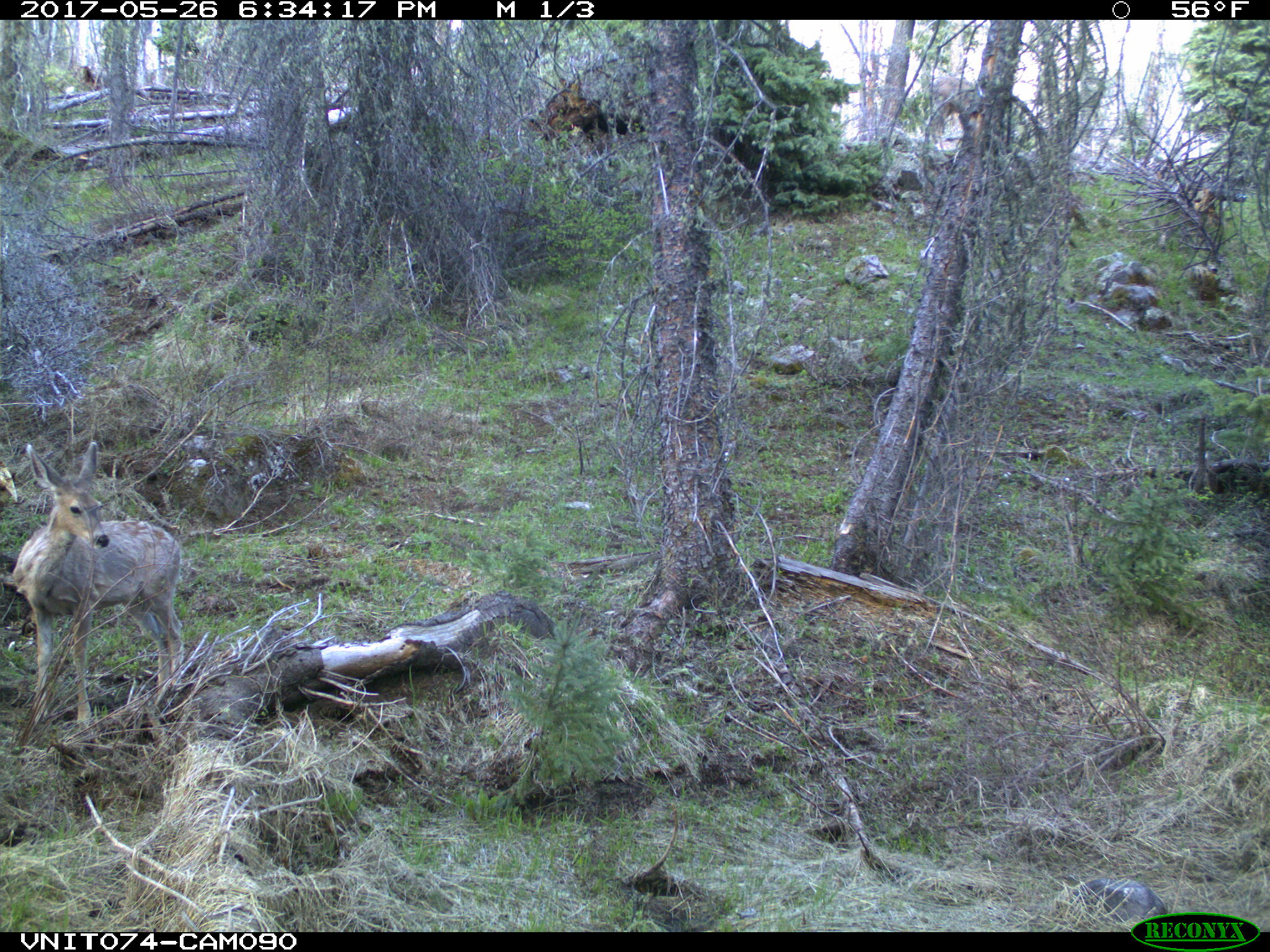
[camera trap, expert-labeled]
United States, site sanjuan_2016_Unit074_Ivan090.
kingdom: Animalia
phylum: Chordata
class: Mammalia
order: Artiodactyla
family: Cervidae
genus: Odocoileus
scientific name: Odocoileus hemionus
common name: mule deer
Odocoileus hemionus (mule deer).